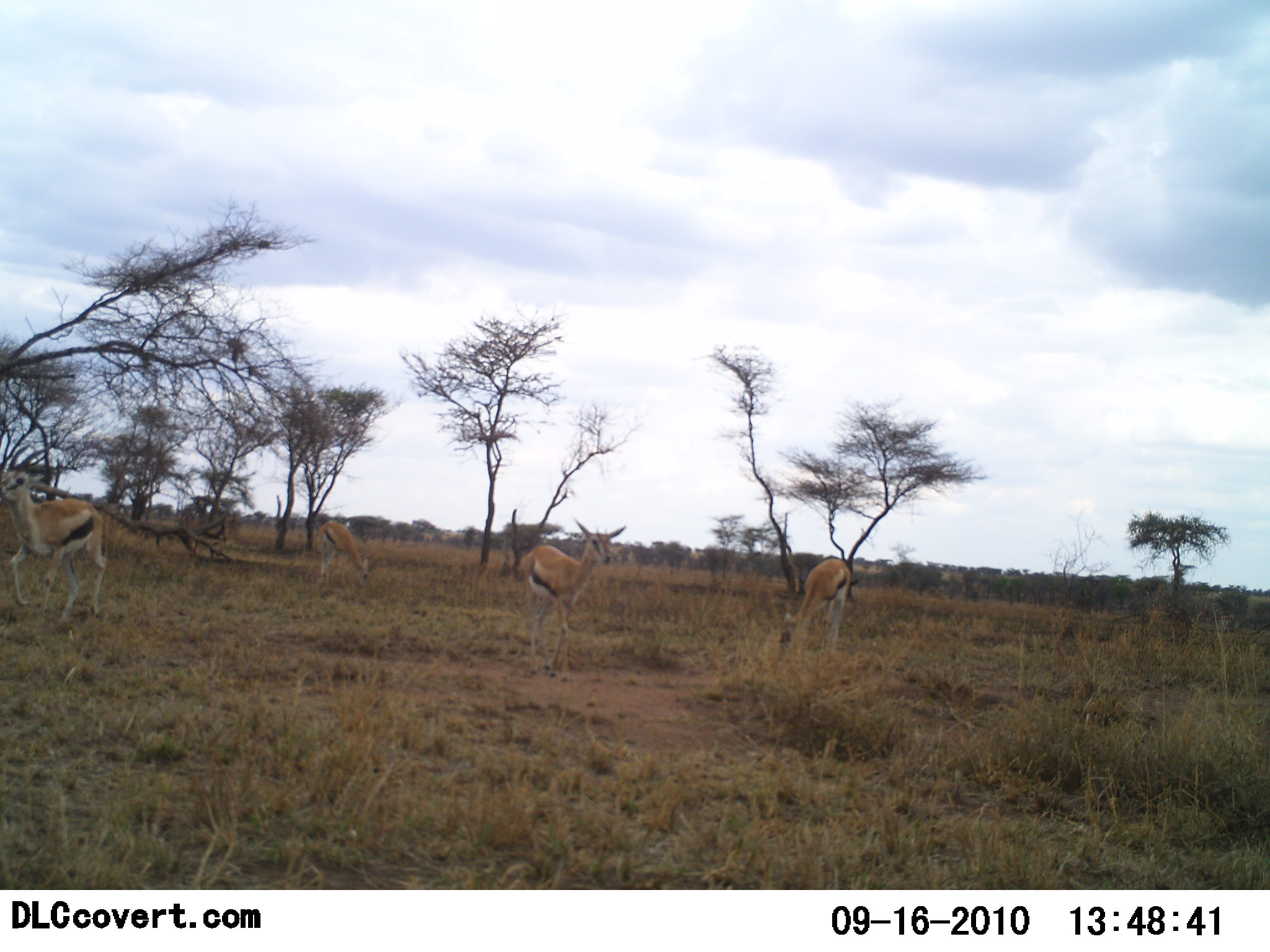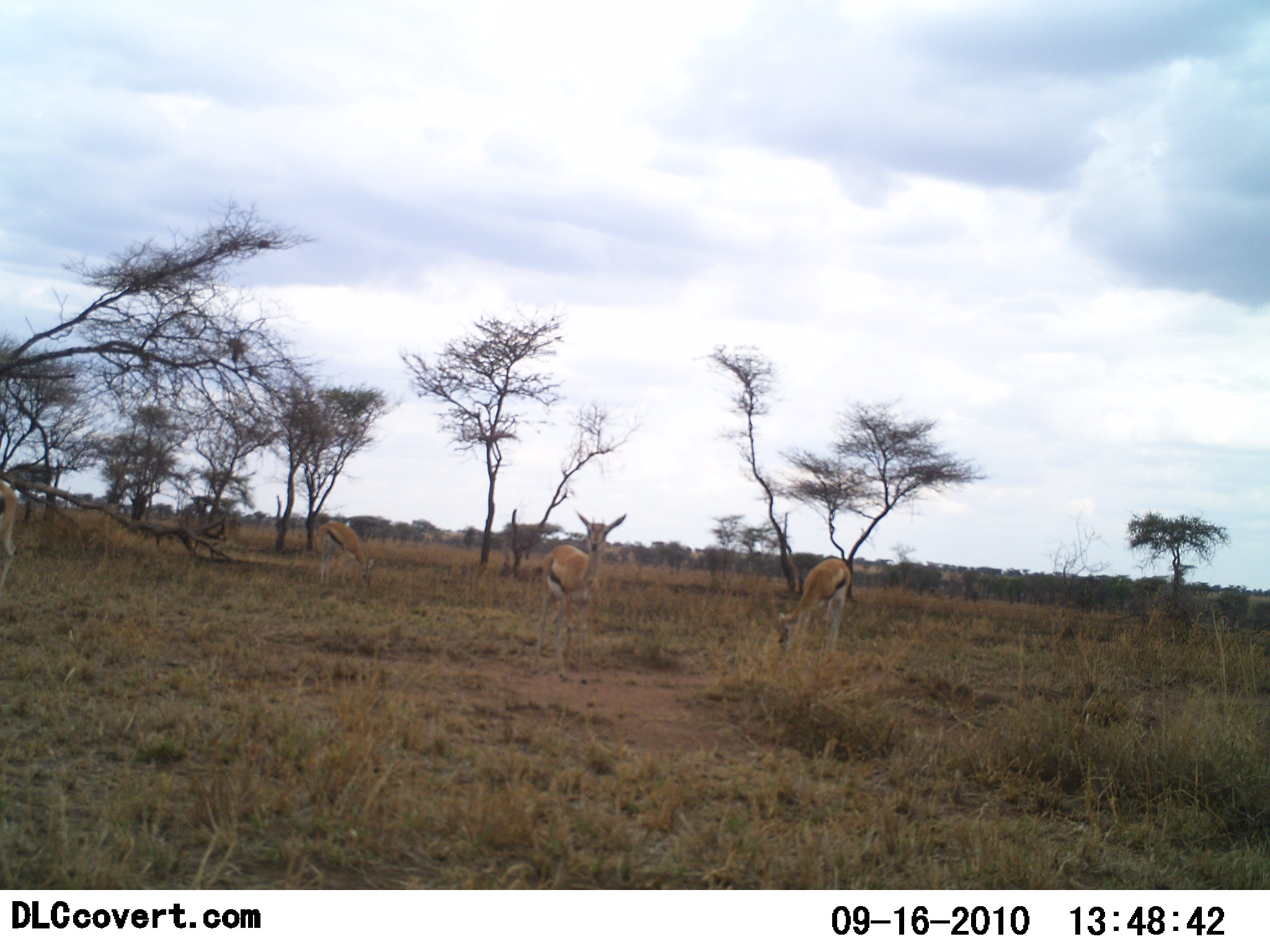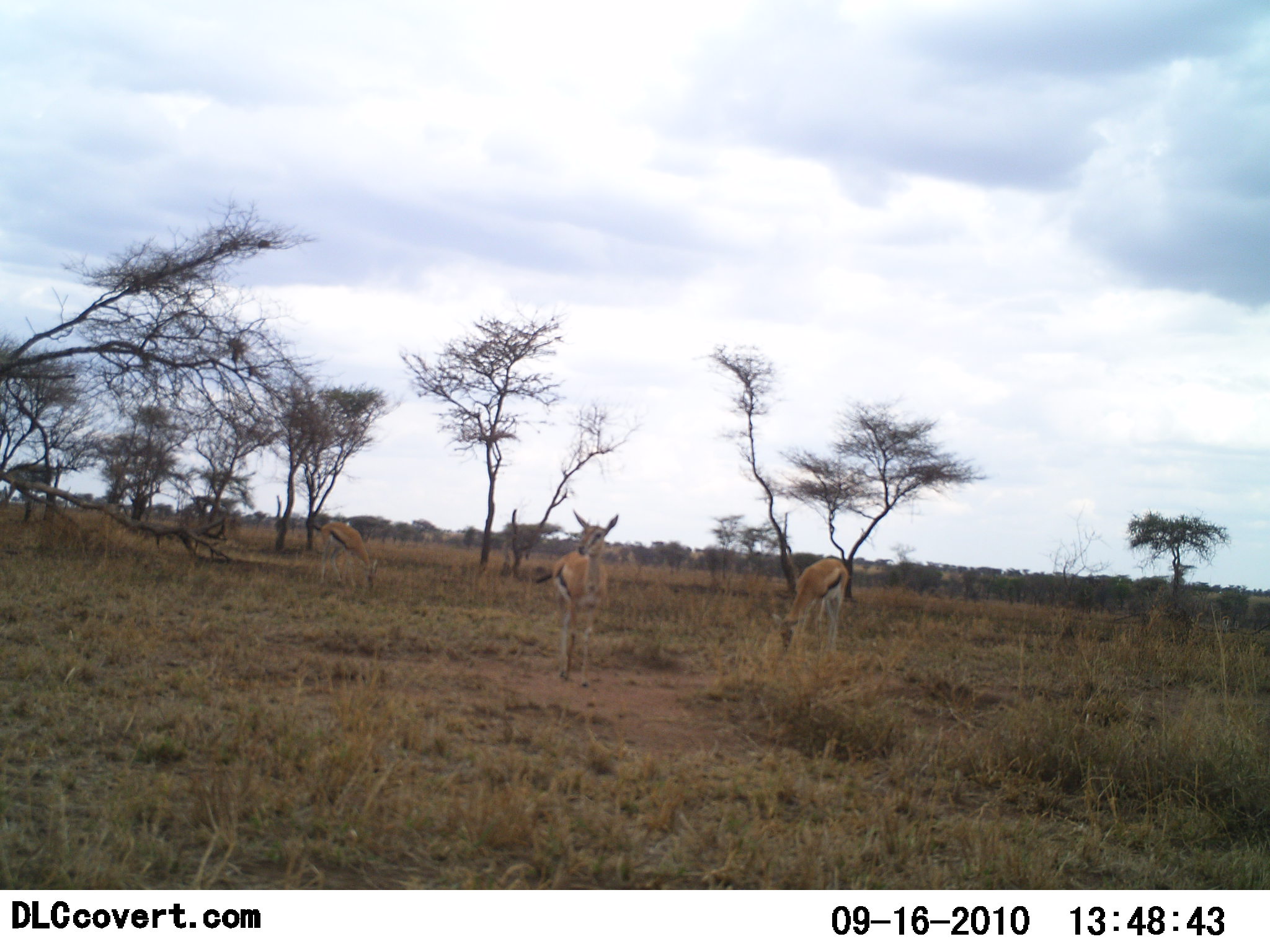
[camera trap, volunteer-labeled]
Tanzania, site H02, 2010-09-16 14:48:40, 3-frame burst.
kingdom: Animalia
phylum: Chordata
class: Mammalia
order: Artiodactyla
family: Bovidae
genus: Eudorcas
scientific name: Eudorcas thomsonii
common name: thomson's gazelle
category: gazellethomsons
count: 4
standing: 67%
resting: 0%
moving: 67%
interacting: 0%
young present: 0%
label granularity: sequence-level